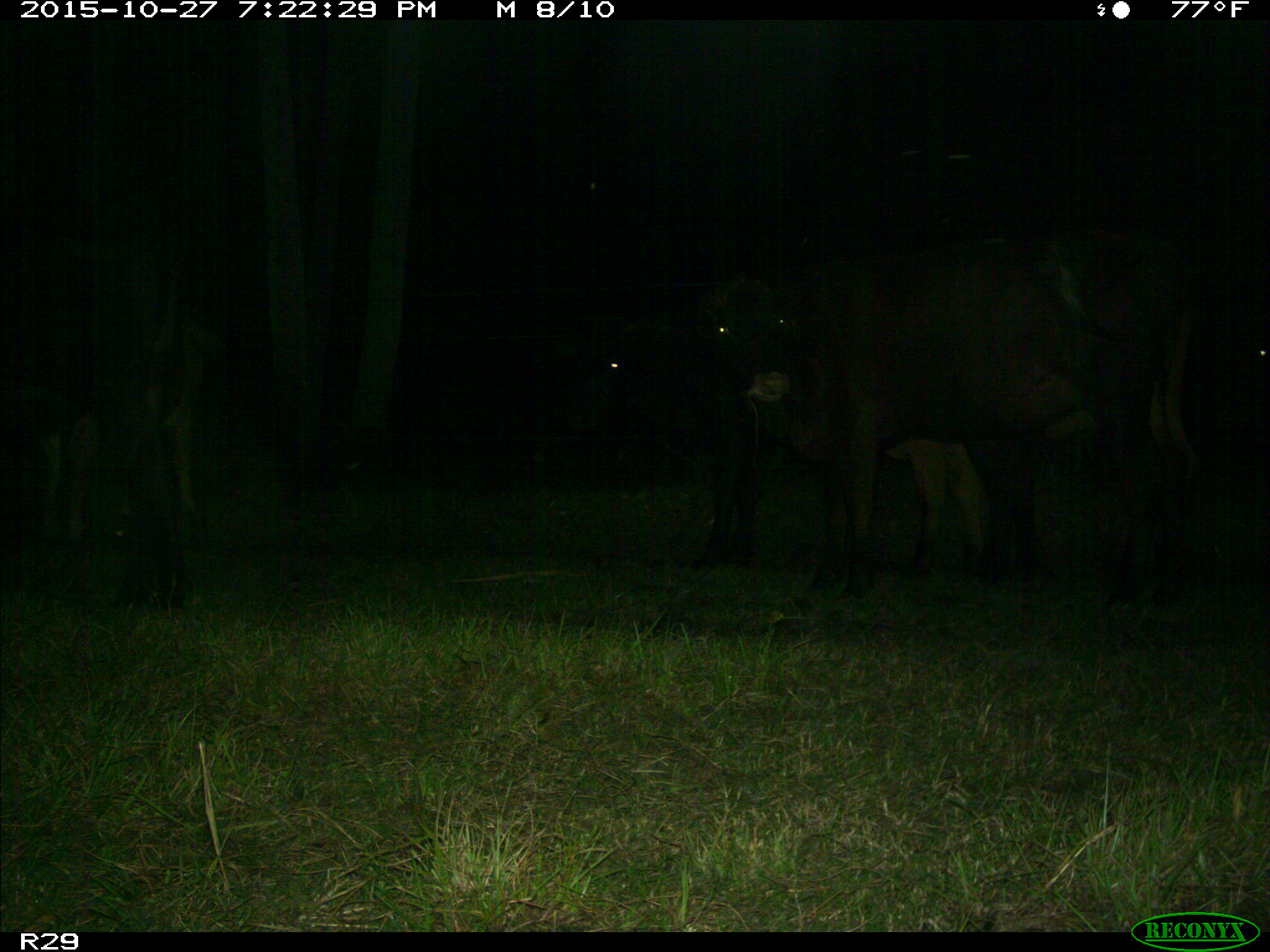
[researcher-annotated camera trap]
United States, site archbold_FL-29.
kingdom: Animalia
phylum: Chordata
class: Mammalia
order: Artiodactyla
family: Bovidae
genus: Bos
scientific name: Bos taurus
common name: domestic cow